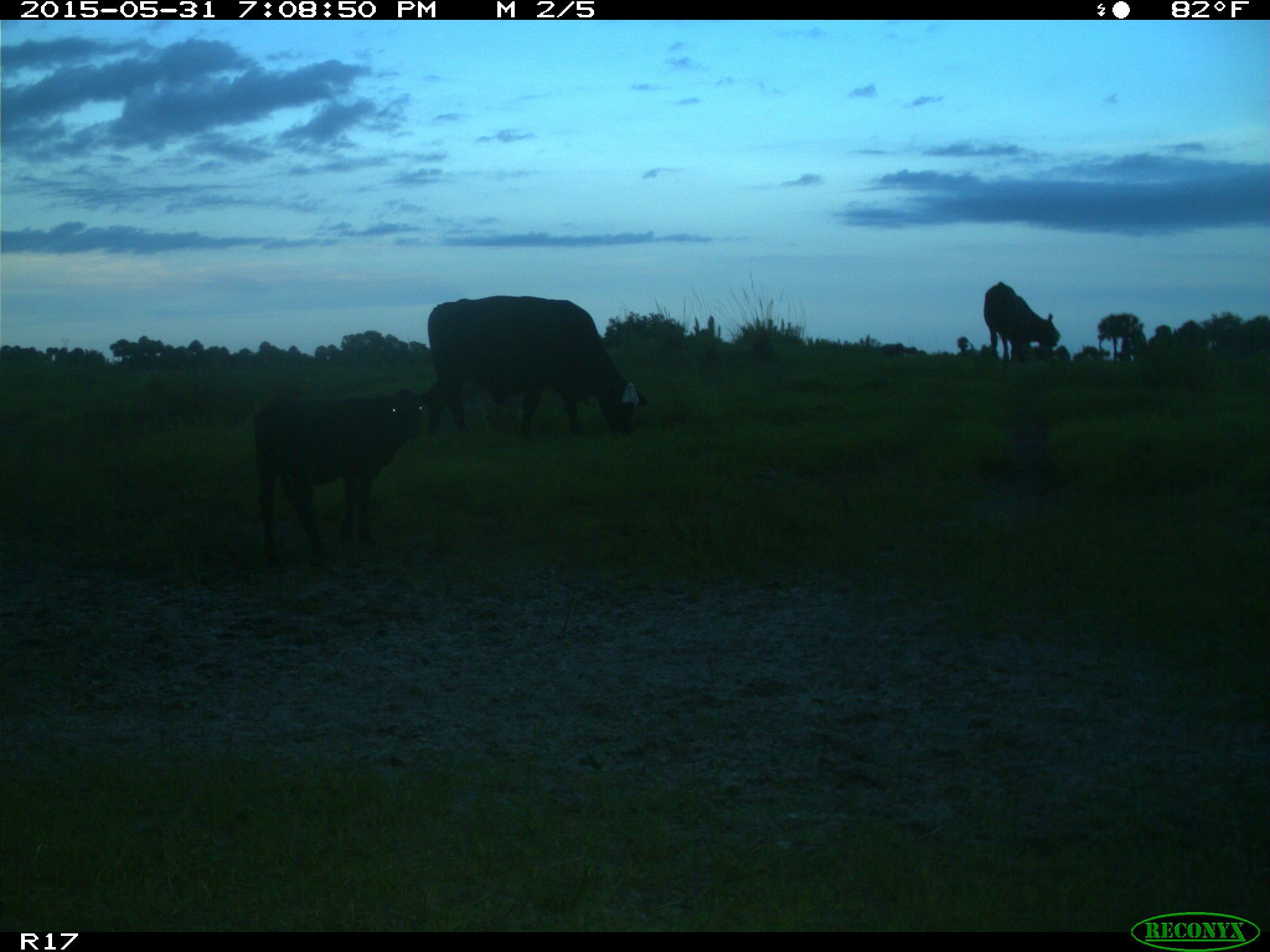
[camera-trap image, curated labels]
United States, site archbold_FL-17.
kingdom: Animalia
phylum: Chordata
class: Mammalia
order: Artiodactyla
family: Bovidae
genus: Bos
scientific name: Bos taurus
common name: domestic cow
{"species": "Bos taurus (domestic cow)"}